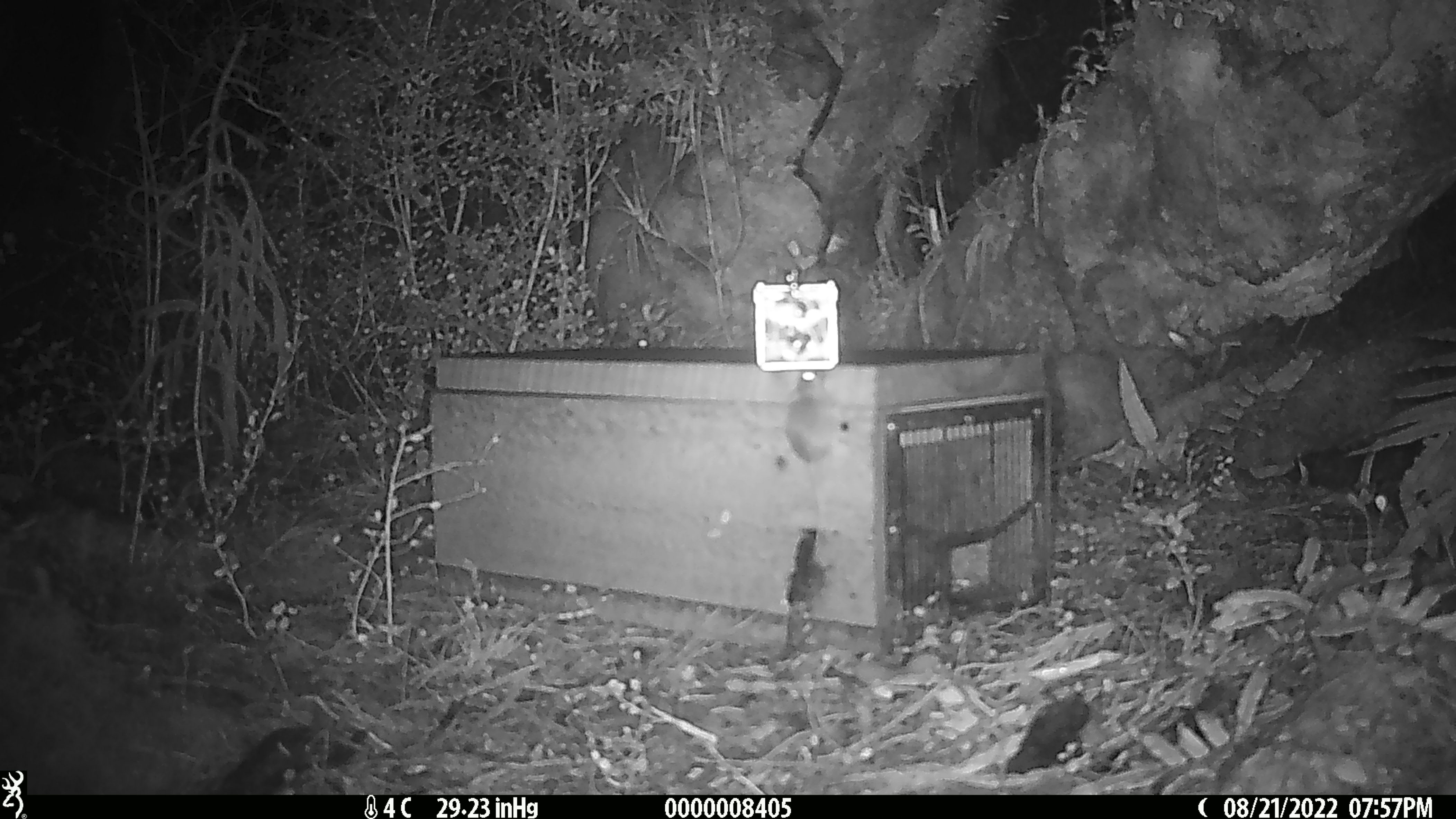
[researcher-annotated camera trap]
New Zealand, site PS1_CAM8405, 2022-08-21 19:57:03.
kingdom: Animalia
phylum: Chordata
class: Mammalia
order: Rodentia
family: Muridae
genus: Mus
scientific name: Mus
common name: mouse